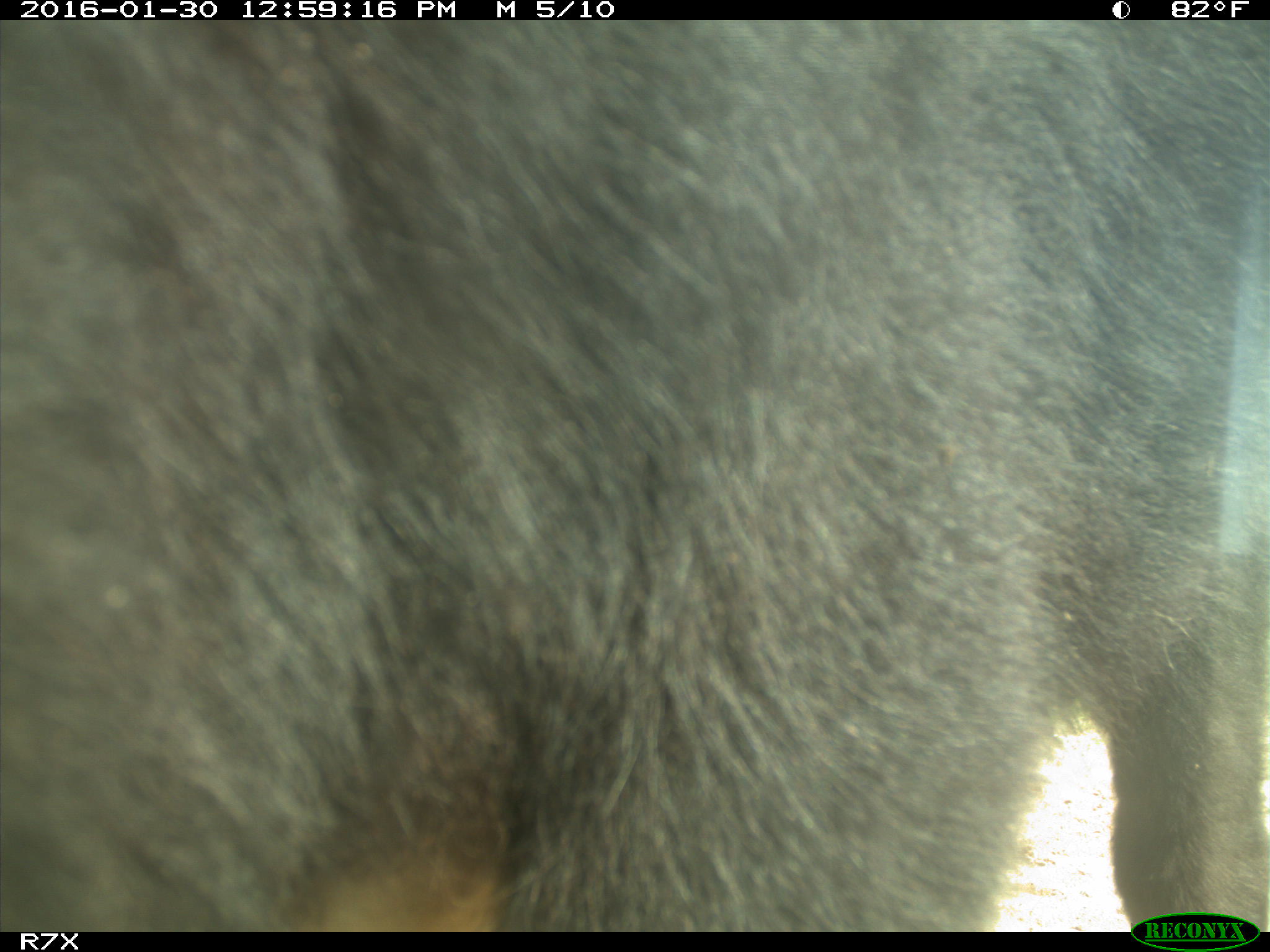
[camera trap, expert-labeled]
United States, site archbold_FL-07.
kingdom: Animalia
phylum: Chordata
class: Mammalia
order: Artiodactyla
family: Bovidae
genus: Bos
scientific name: Bos taurus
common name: domestic cow